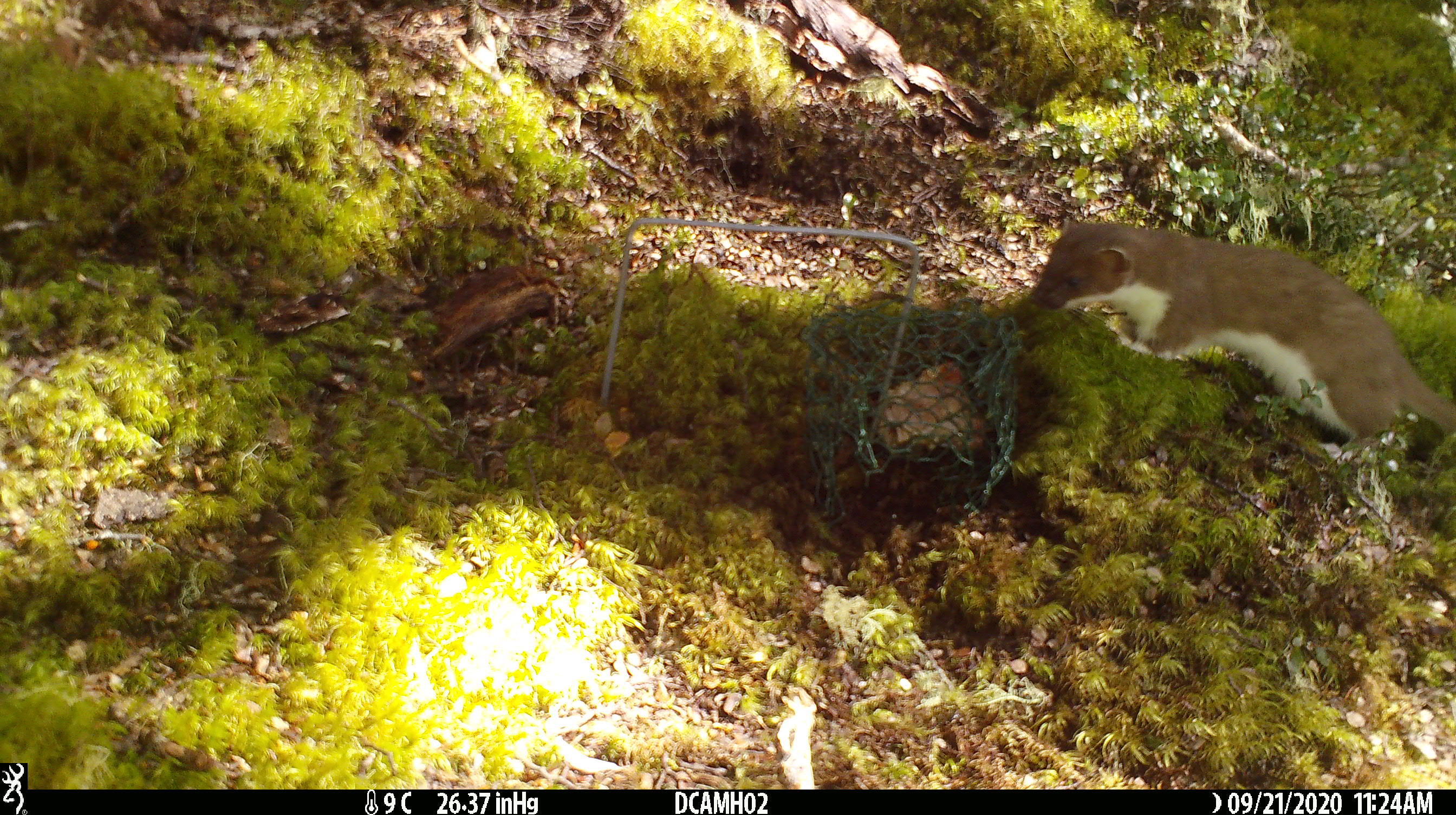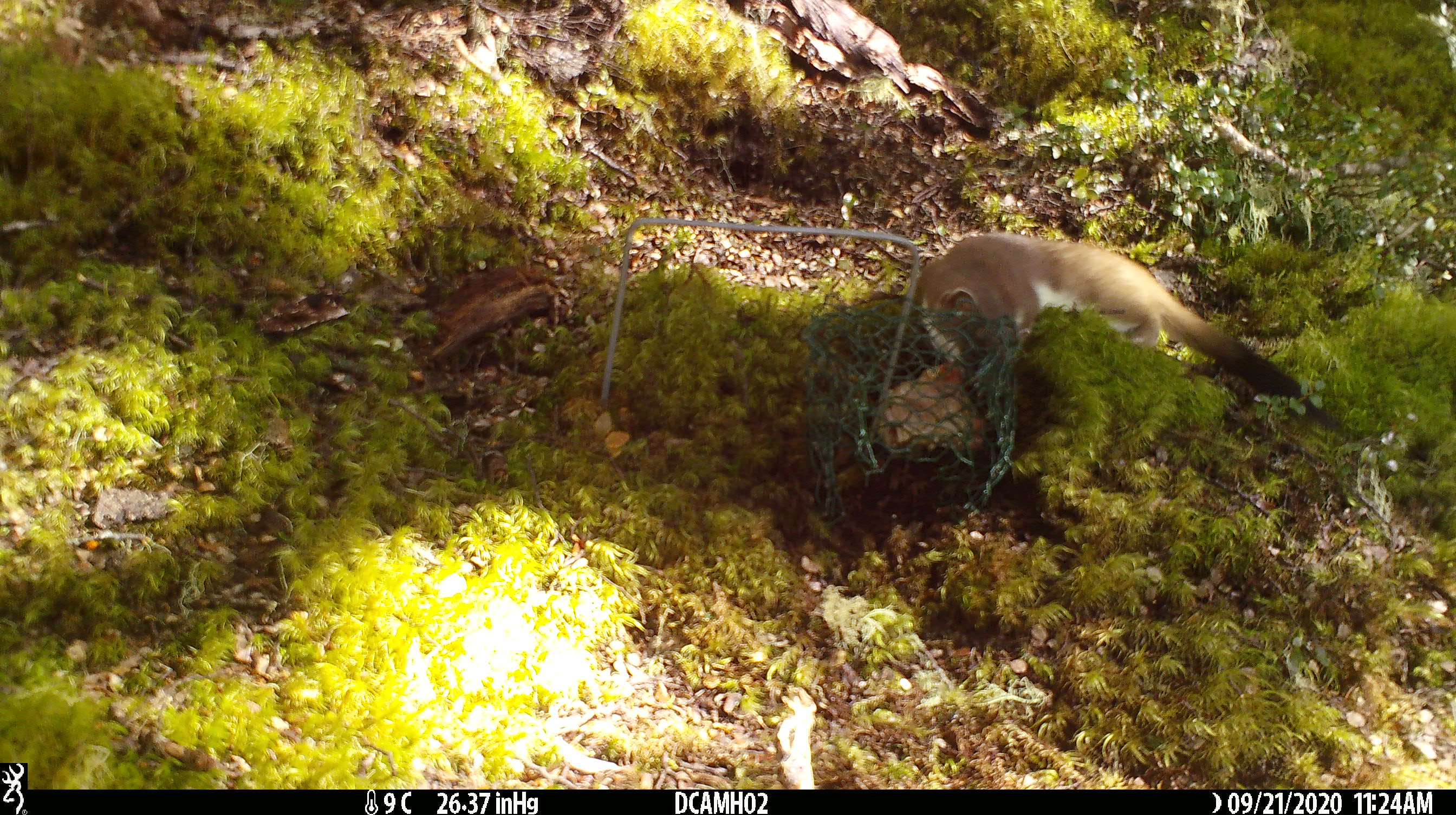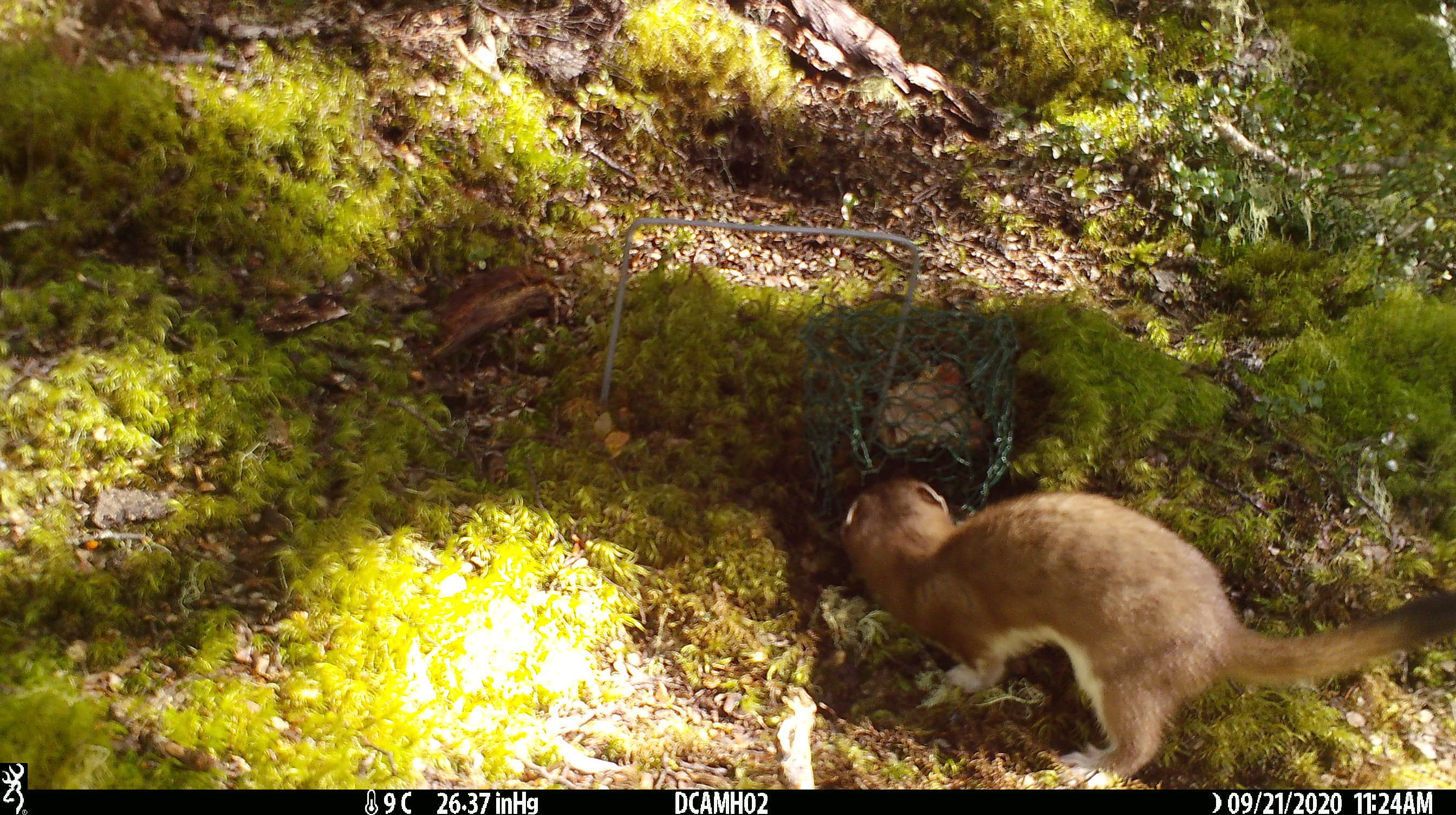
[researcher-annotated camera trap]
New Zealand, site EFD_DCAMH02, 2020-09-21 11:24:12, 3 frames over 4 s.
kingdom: Animalia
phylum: Chordata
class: Mammalia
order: Carnivora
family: Mustelidae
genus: Mustela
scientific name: Mustela erminea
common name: stoat